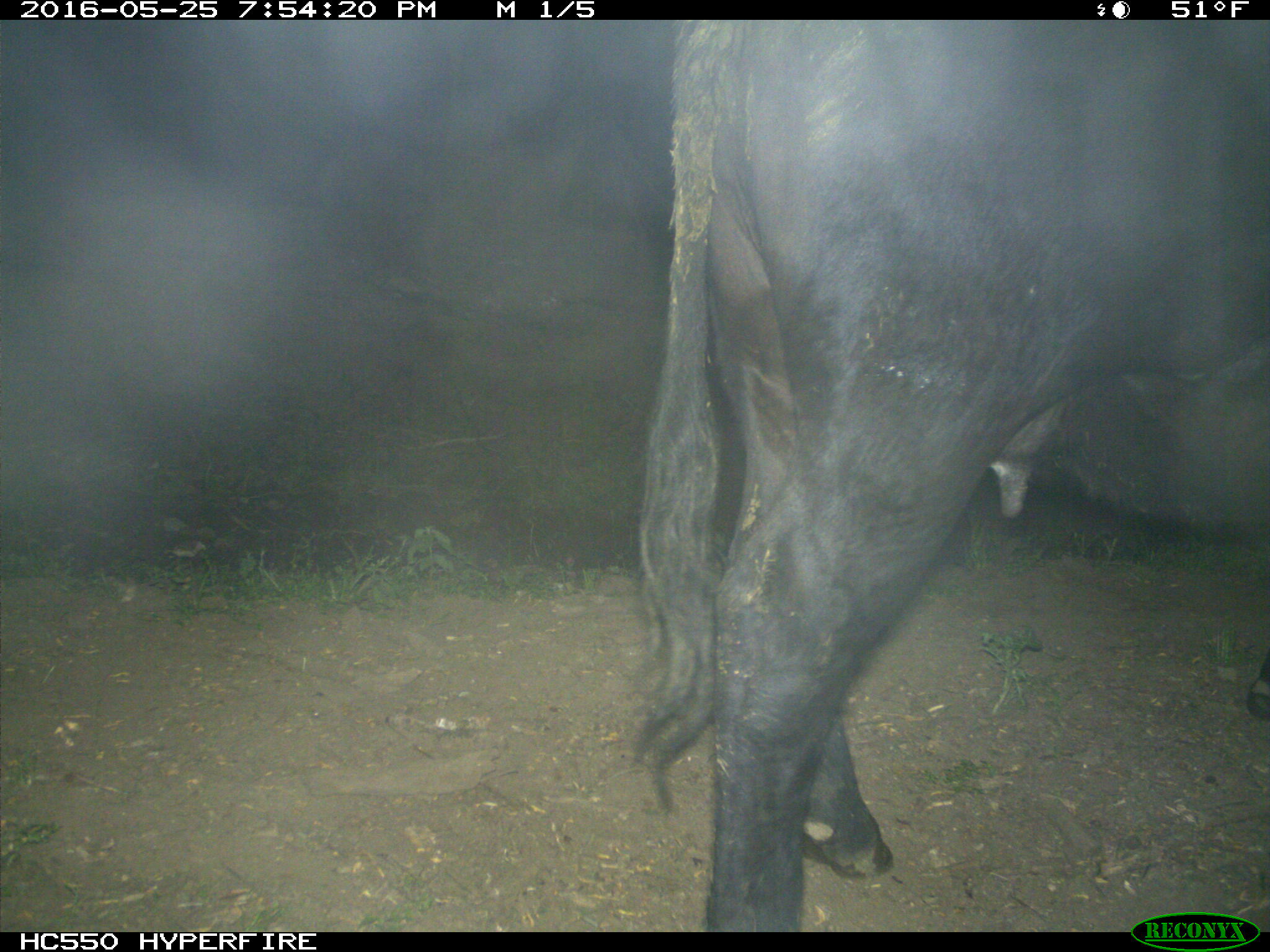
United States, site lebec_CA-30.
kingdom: Animalia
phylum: Chordata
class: Mammalia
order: Artiodactyla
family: Bovidae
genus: Bos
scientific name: Bos taurus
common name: domestic cow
Bos taurus (domestic cow).